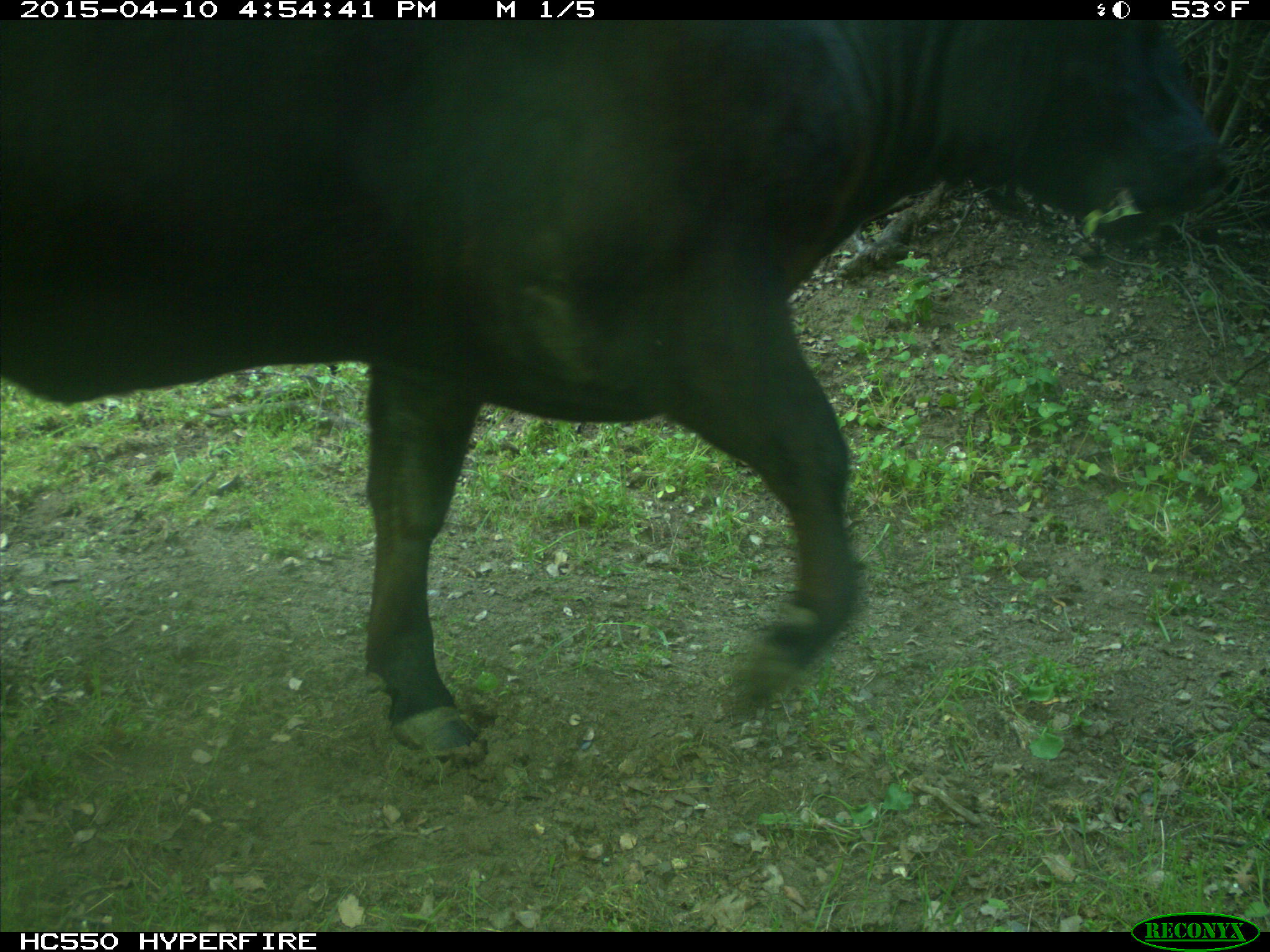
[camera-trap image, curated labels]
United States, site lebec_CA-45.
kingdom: Animalia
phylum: Chordata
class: Mammalia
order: Artiodactyla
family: Bovidae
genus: Bos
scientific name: Bos taurus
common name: domestic cow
Bos taurus (domestic cow).